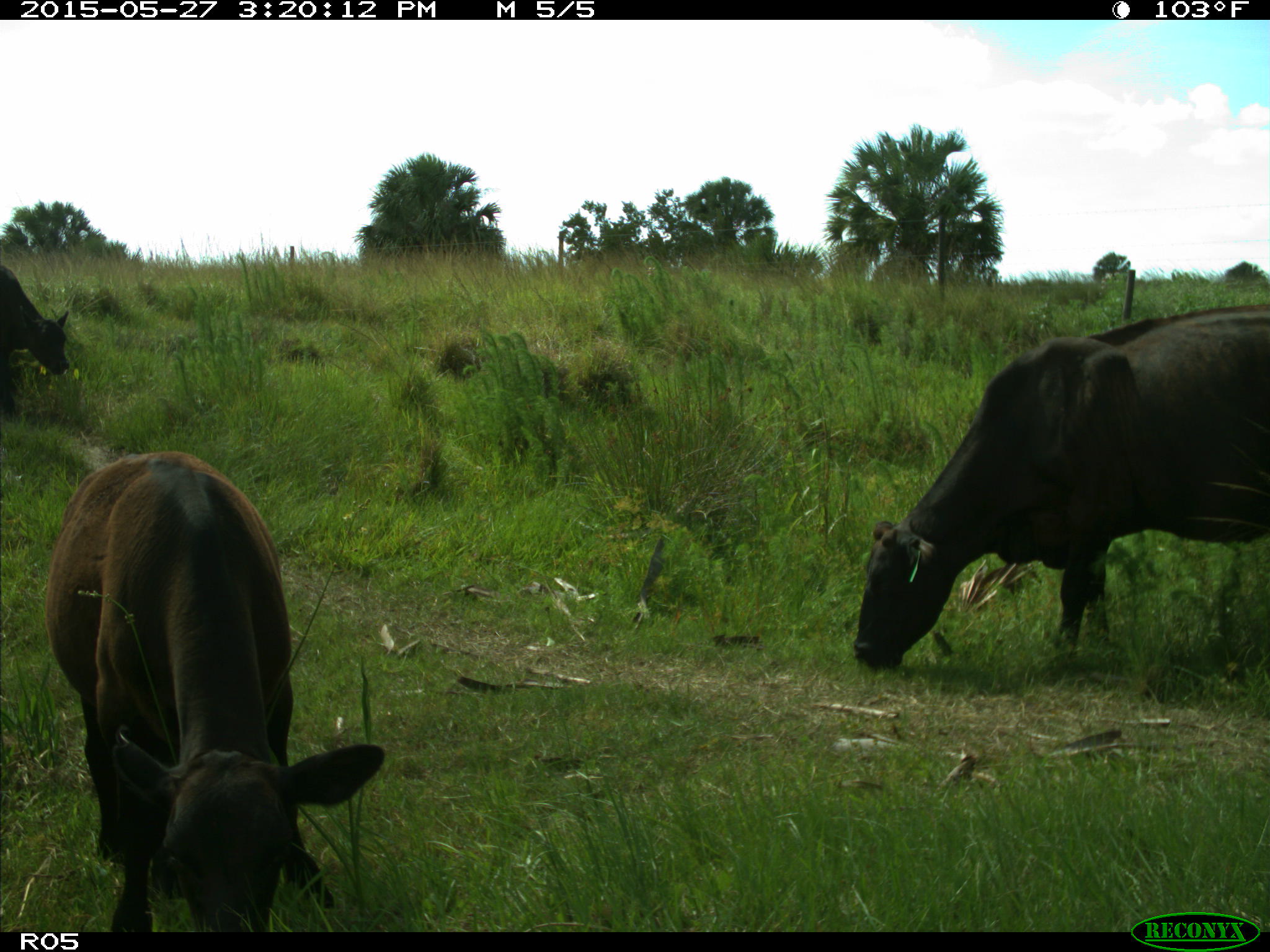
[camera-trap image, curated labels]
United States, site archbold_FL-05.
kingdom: Animalia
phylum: Chordata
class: Mammalia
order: Artiodactyla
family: Bovidae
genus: Bos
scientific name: Bos taurus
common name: domestic cow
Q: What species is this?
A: Bos taurus (domestic cow).